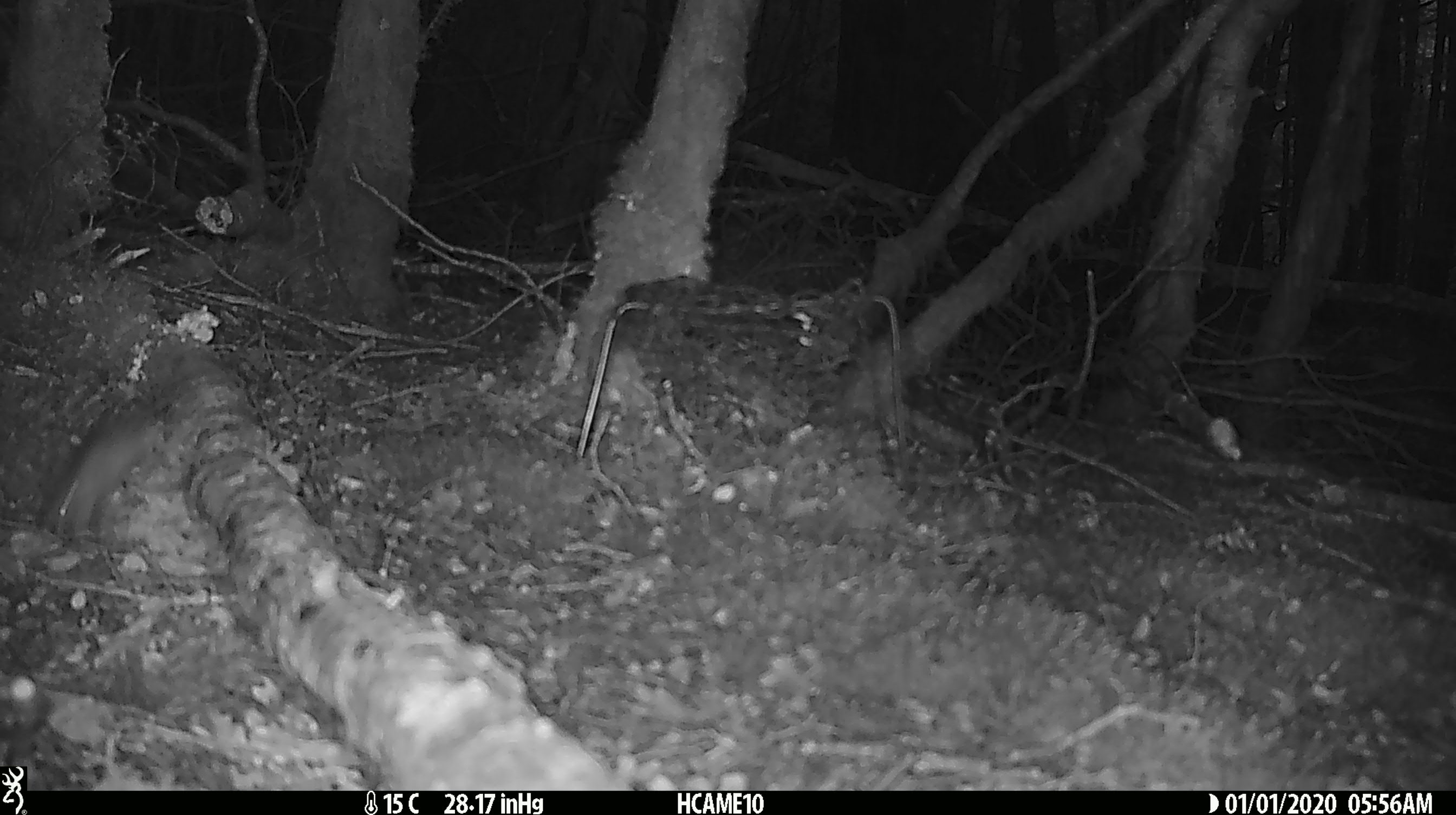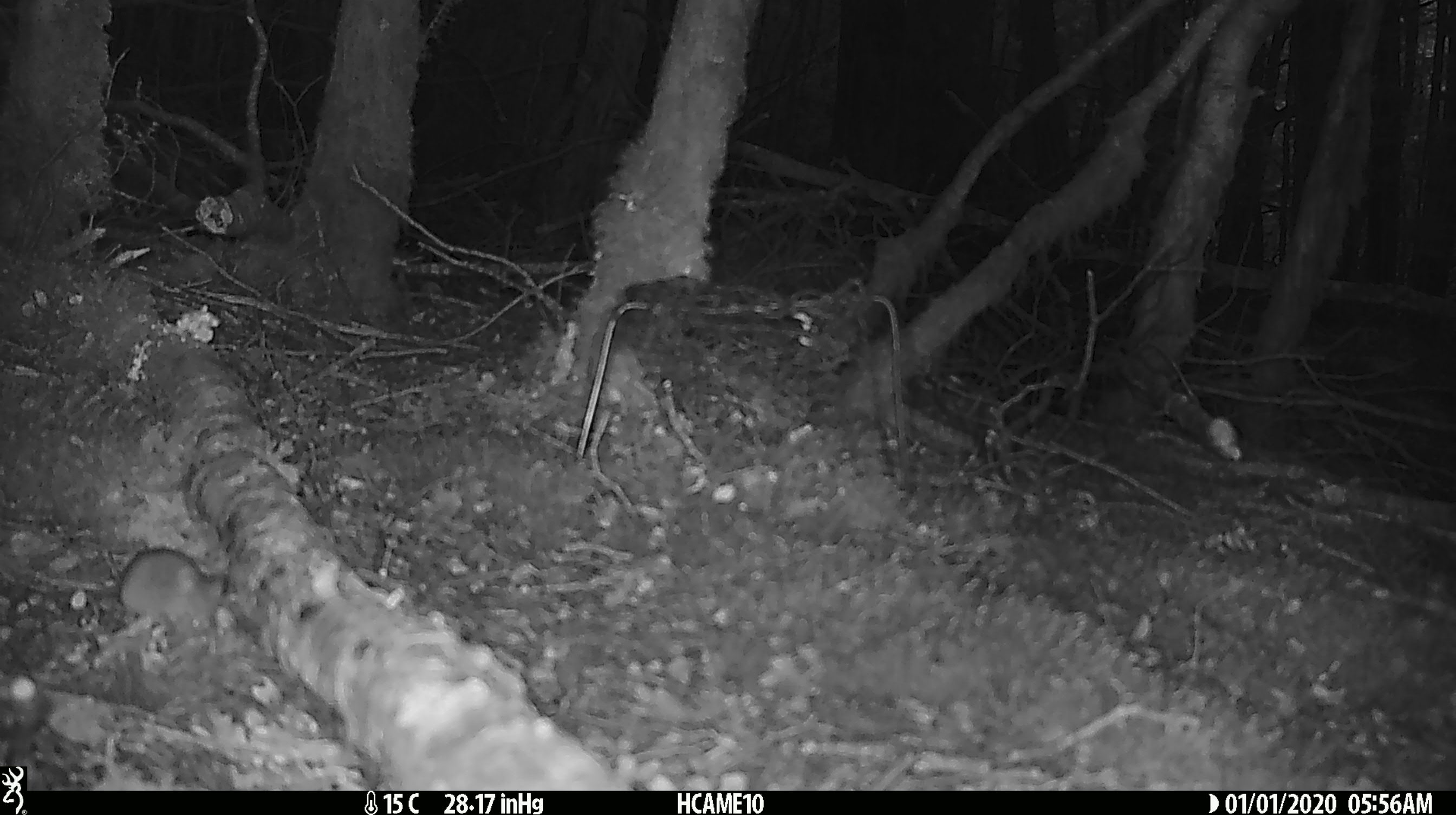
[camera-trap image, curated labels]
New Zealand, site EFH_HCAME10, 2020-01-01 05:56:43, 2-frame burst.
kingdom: Animalia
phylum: Chordata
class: Mammalia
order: Rodentia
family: Muridae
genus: Mus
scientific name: Mus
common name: mouse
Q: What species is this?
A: Mouse (Mus).